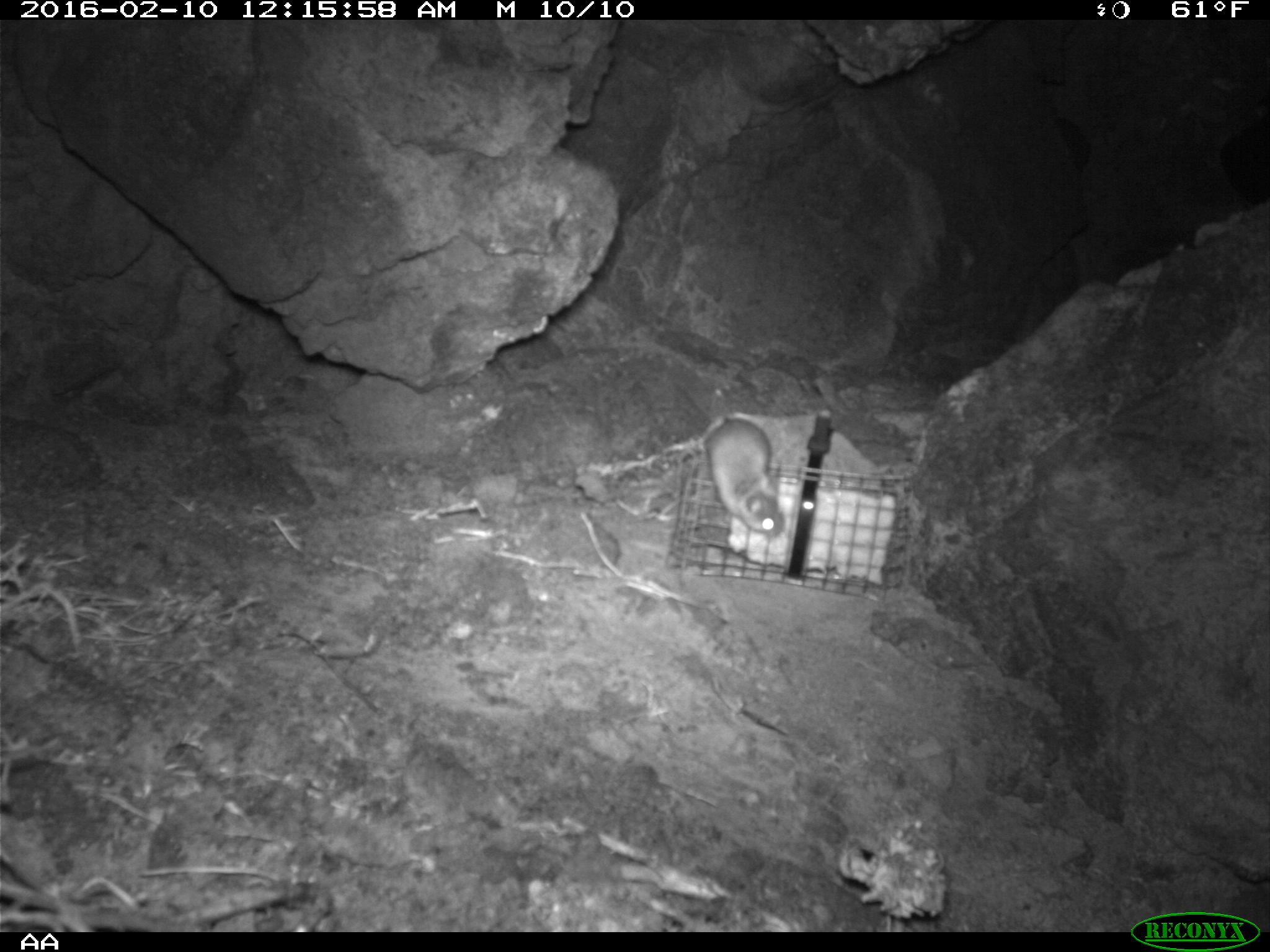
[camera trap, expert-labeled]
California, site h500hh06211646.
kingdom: Animalia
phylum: Chordata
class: Mammalia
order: Rodentia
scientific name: Rodentia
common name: rodent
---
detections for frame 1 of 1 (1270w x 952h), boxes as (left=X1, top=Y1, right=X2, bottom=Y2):
rodent: (left=678, top=384, right=783, bottom=536)